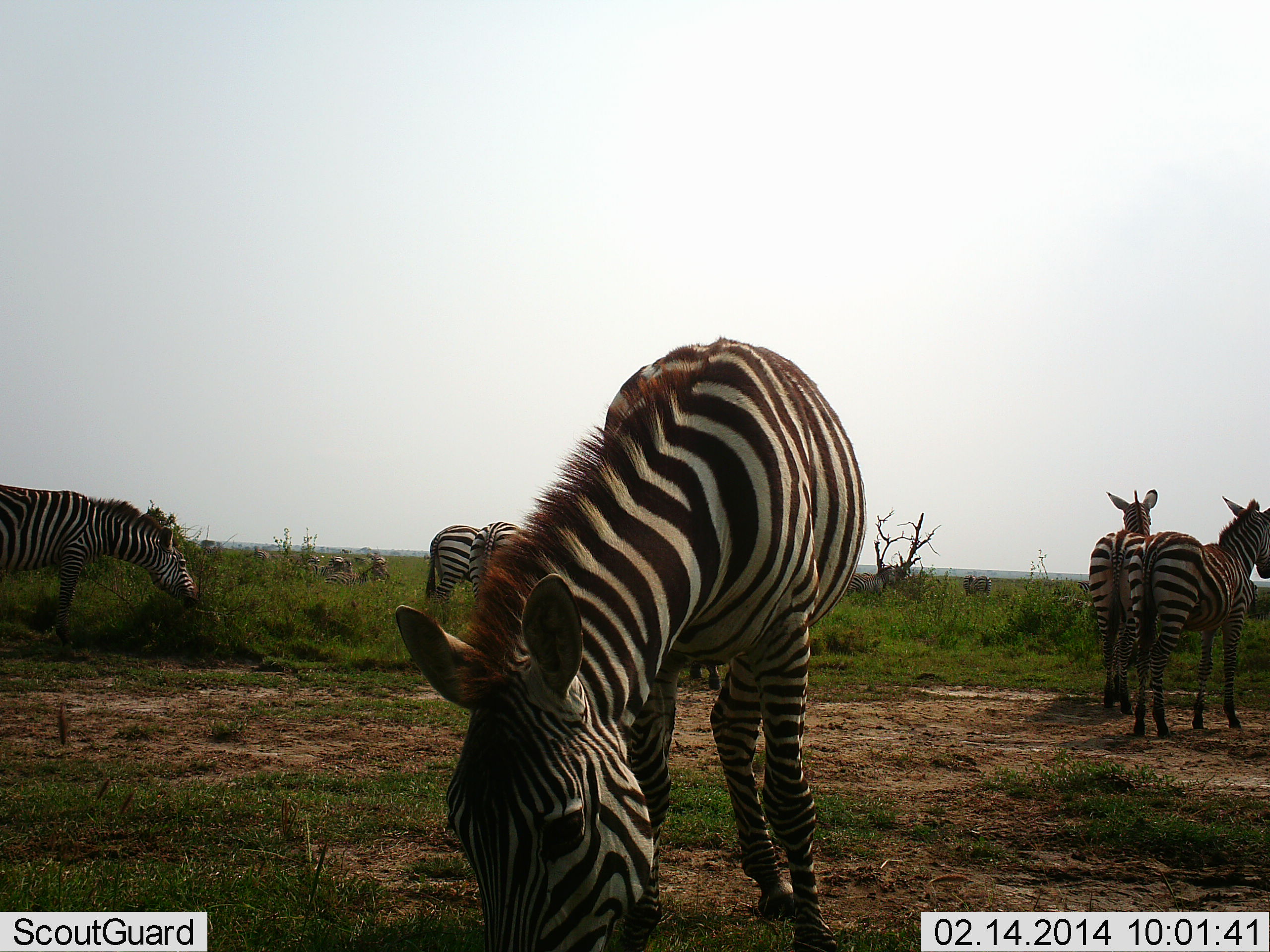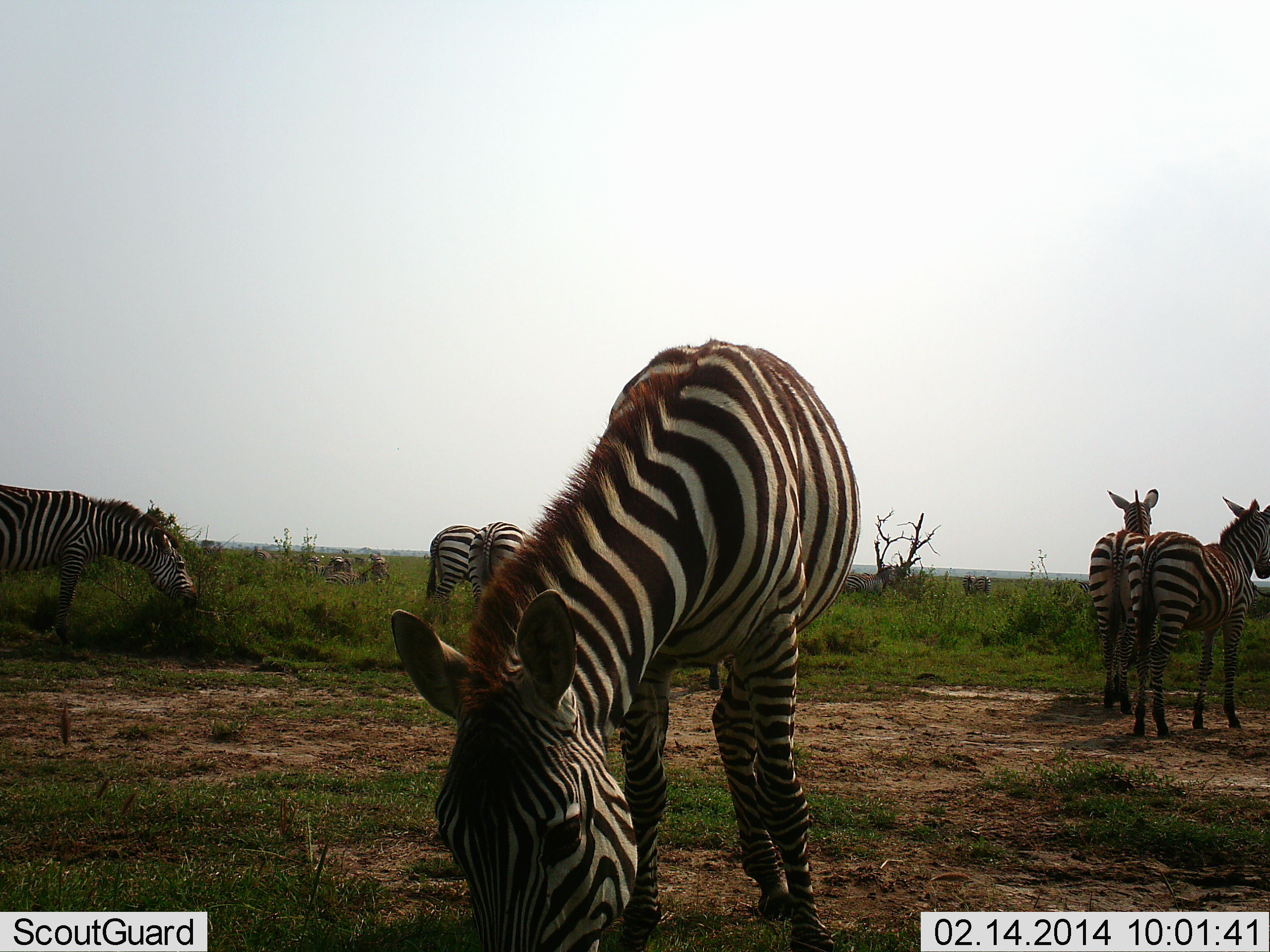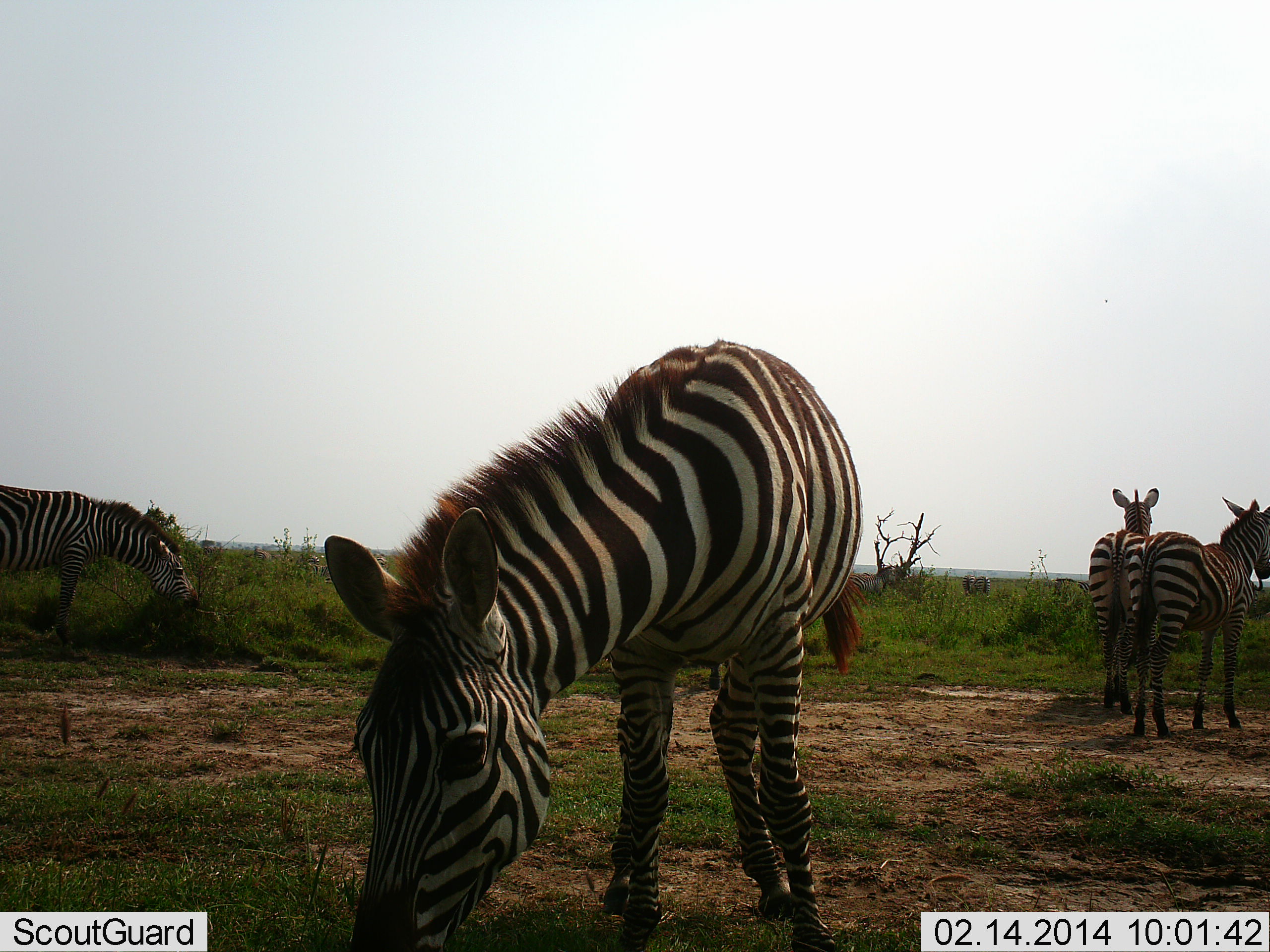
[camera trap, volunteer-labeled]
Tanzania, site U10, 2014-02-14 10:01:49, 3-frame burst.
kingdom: Animalia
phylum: Chordata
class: Mammalia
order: Perissodactyla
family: Equidae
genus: Equus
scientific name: Equus quagga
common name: plains zebra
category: zebra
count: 6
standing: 80%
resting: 0%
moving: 10%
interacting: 0%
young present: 0%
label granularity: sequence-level